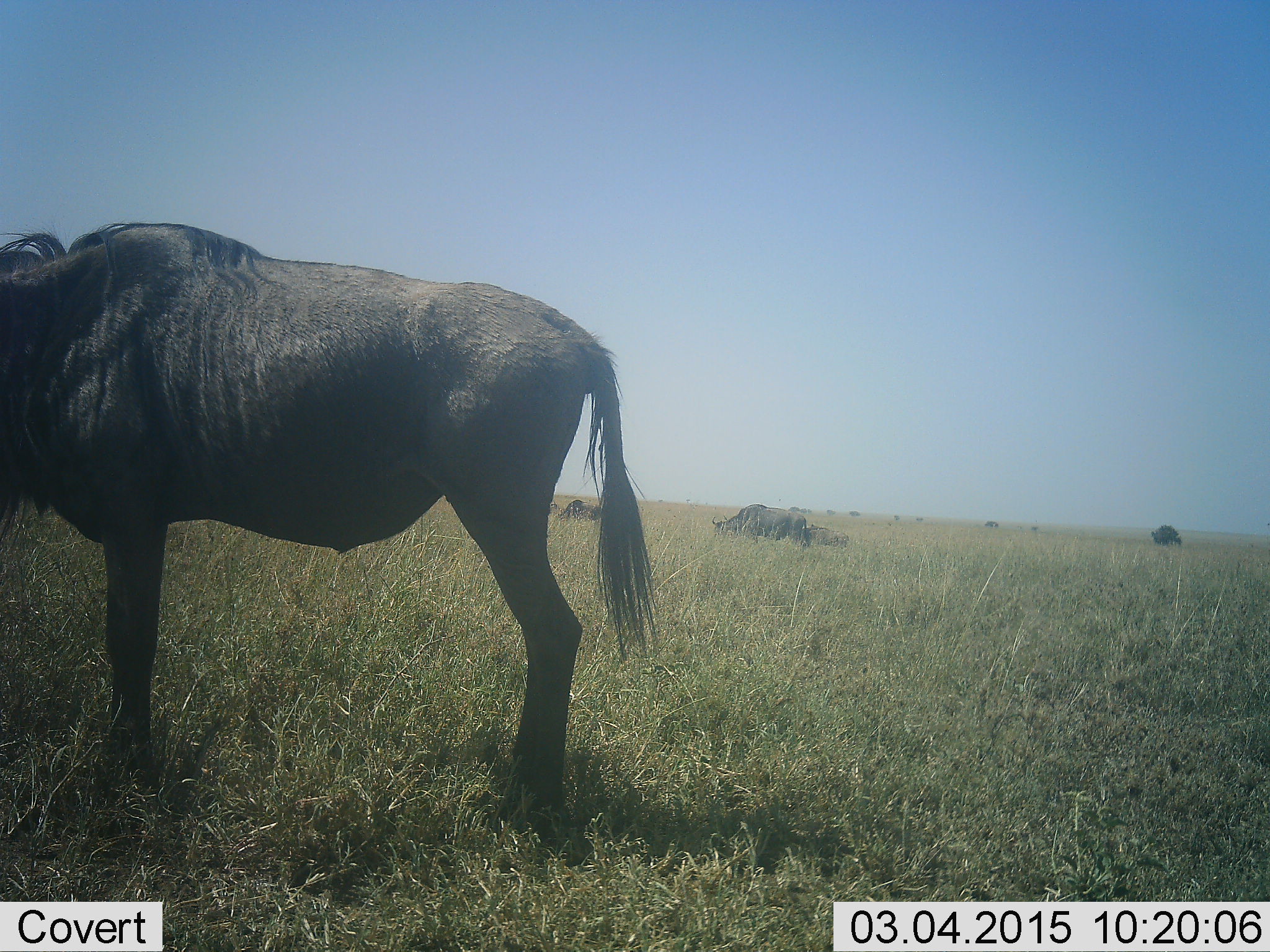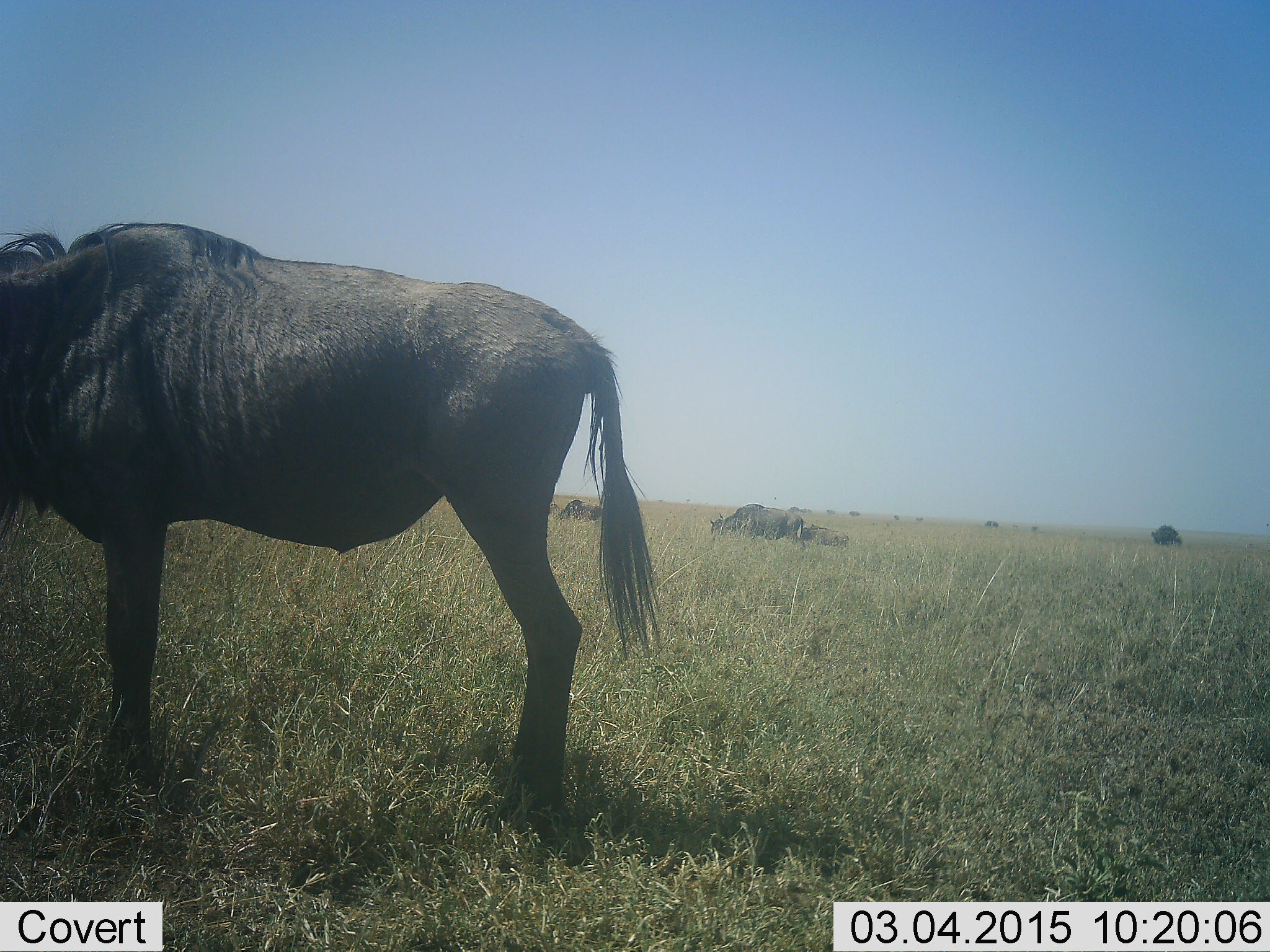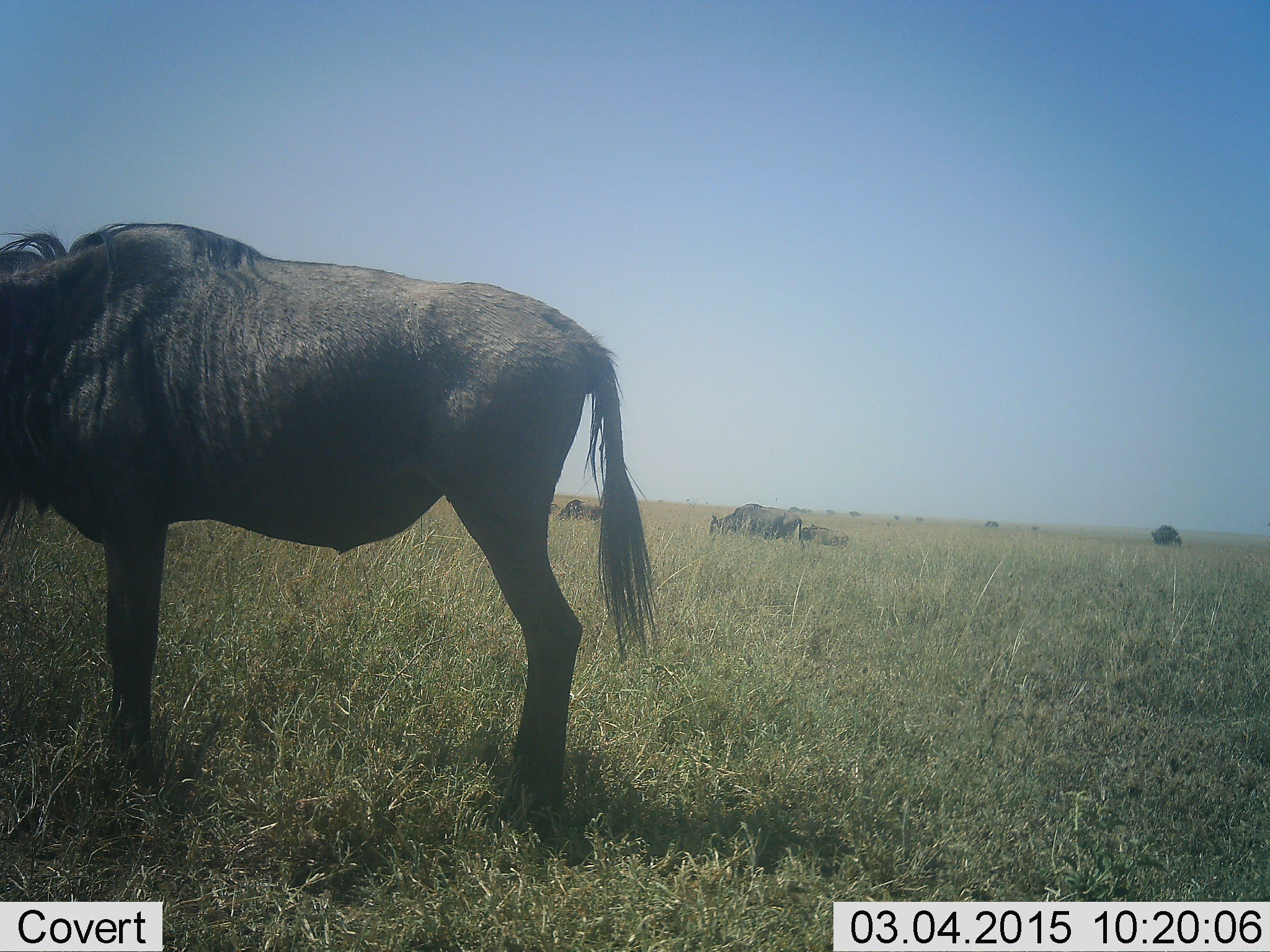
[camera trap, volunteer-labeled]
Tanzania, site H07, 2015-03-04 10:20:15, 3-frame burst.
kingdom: Animalia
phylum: Chordata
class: Mammalia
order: Artiodactyla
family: Bovidae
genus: Connochaetes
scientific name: Connochaetes taurinus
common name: blue wildebeest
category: wildebeest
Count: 4.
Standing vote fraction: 90%.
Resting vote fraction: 0%.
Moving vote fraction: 0%.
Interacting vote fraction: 0%.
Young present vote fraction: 0%.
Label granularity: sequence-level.